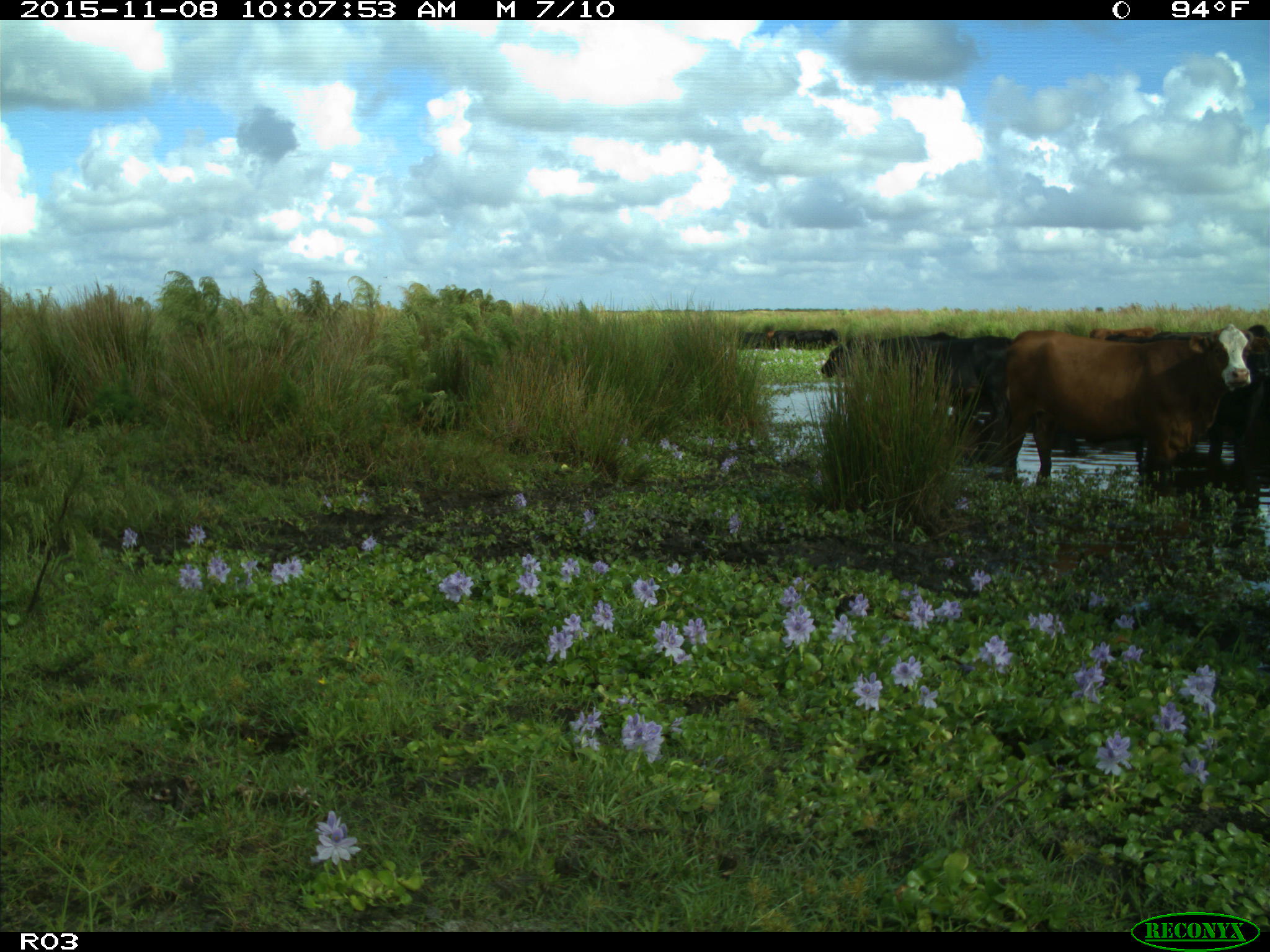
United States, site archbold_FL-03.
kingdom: Animalia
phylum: Chordata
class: Mammalia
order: Artiodactyla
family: Bovidae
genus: Bos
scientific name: Bos taurus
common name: domestic cow